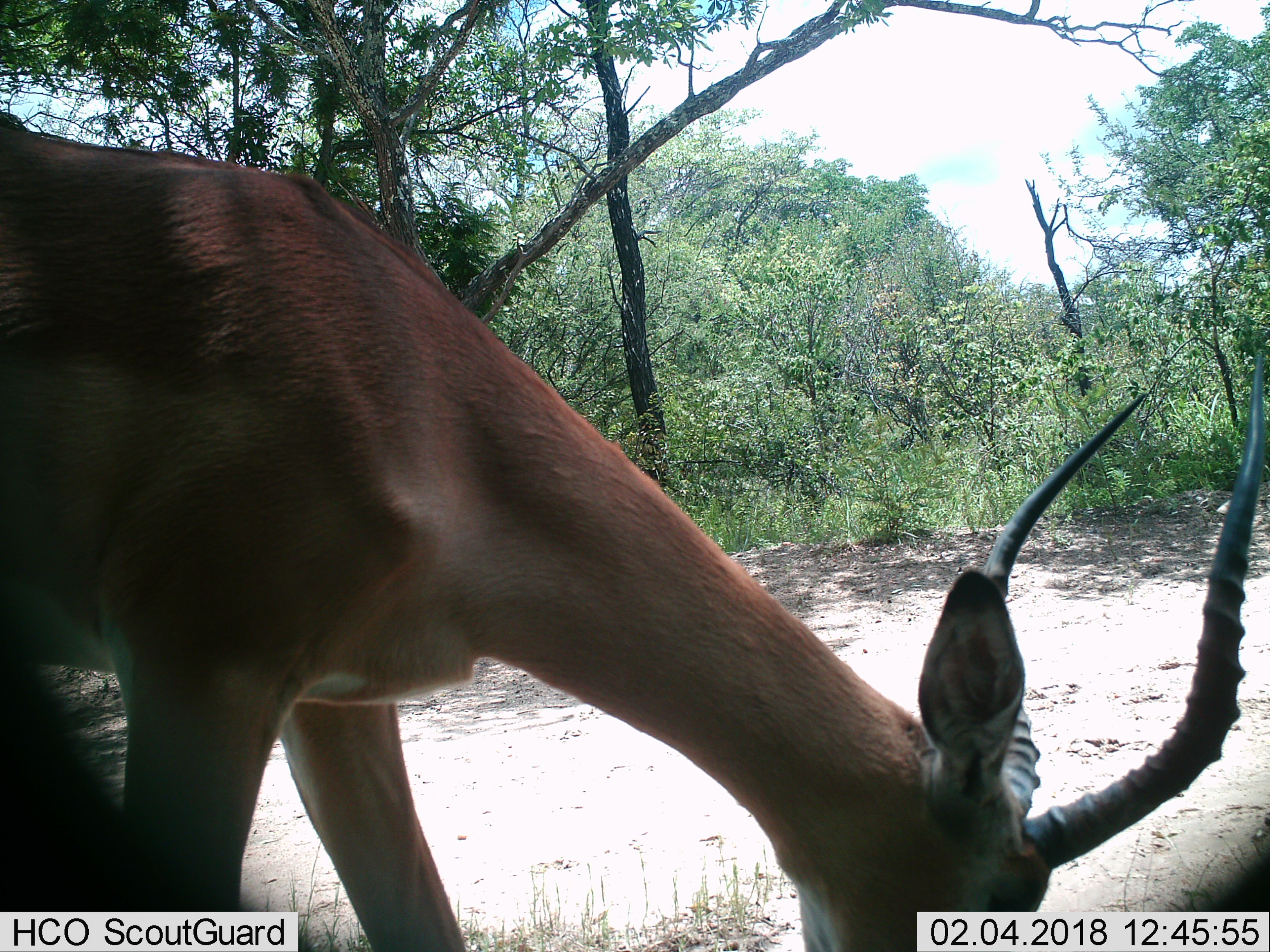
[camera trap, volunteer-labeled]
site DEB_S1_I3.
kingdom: Animalia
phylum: Chordata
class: Mammalia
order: Artiodactyla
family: Bovidae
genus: Aepyceros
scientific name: Aepyceros melampus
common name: impala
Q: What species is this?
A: Impala (Aepyceros melampus).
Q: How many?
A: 1.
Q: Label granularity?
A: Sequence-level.